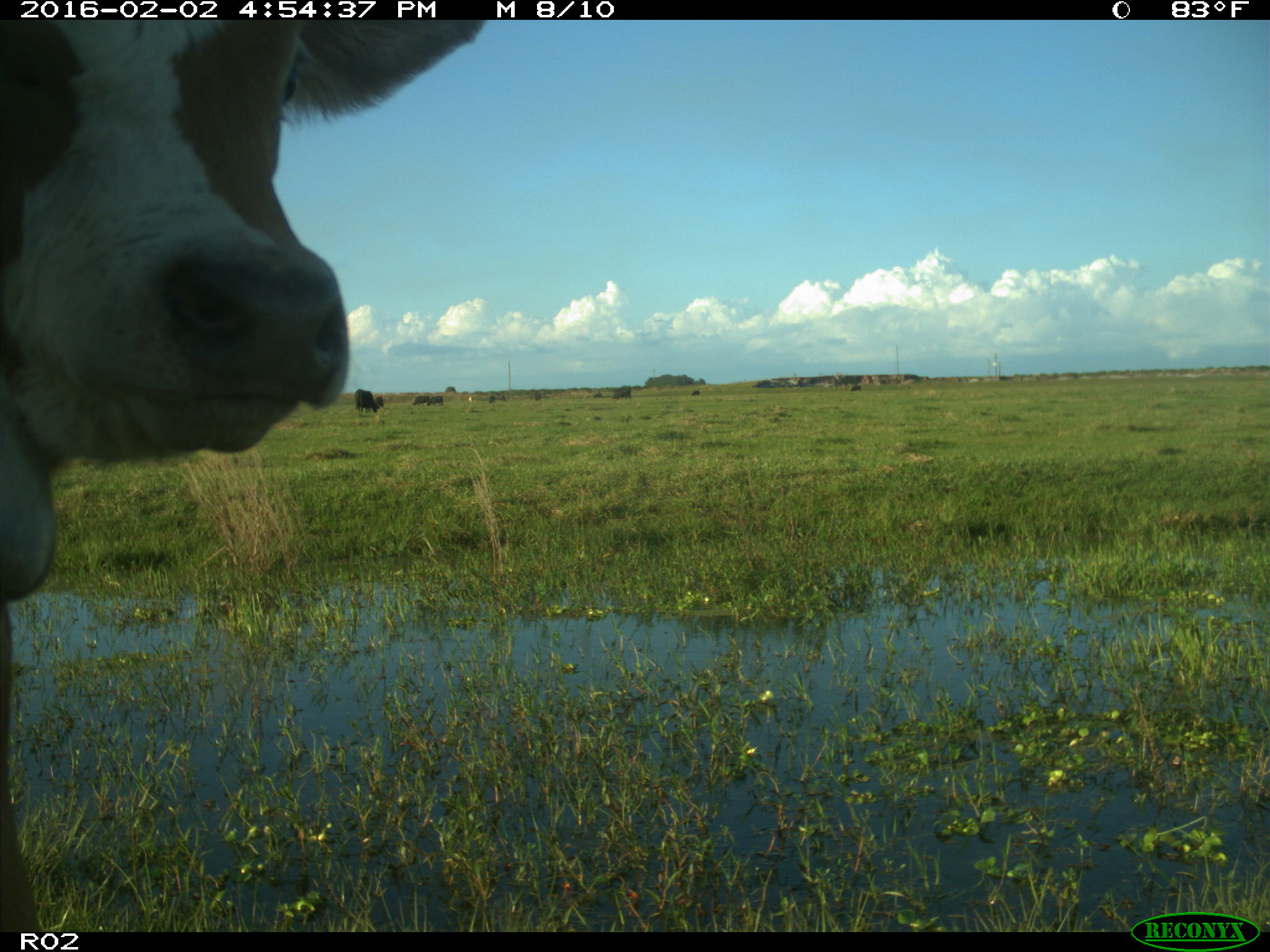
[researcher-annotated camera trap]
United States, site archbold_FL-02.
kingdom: Animalia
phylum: Chordata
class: Mammalia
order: Artiodactyla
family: Bovidae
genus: Bos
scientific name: Bos taurus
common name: domestic cow